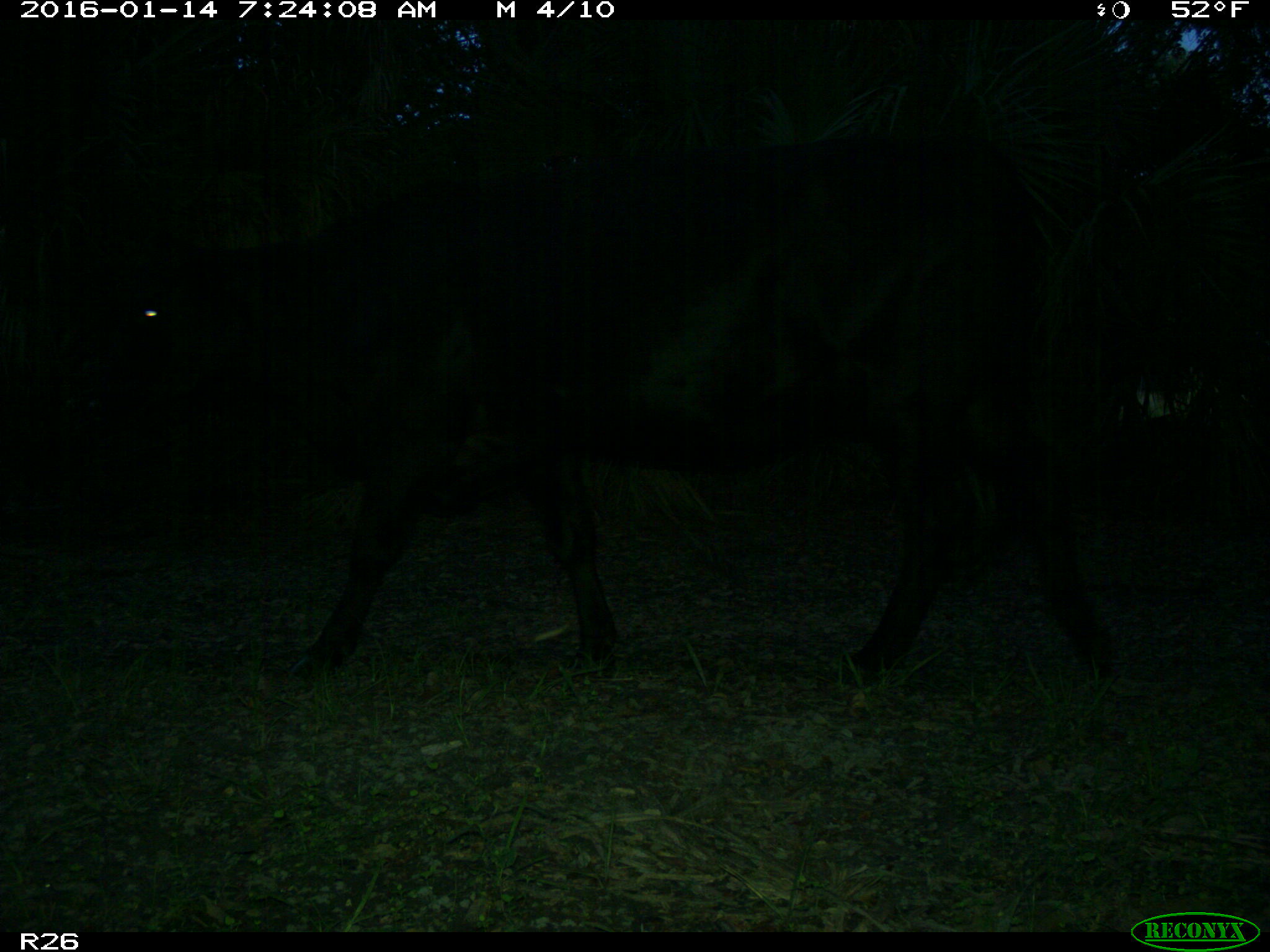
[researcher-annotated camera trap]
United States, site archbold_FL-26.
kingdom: Animalia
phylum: Chordata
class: Mammalia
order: Artiodactyla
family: Bovidae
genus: Bos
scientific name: Bos taurus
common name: domestic cow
Bos taurus (domestic cow).